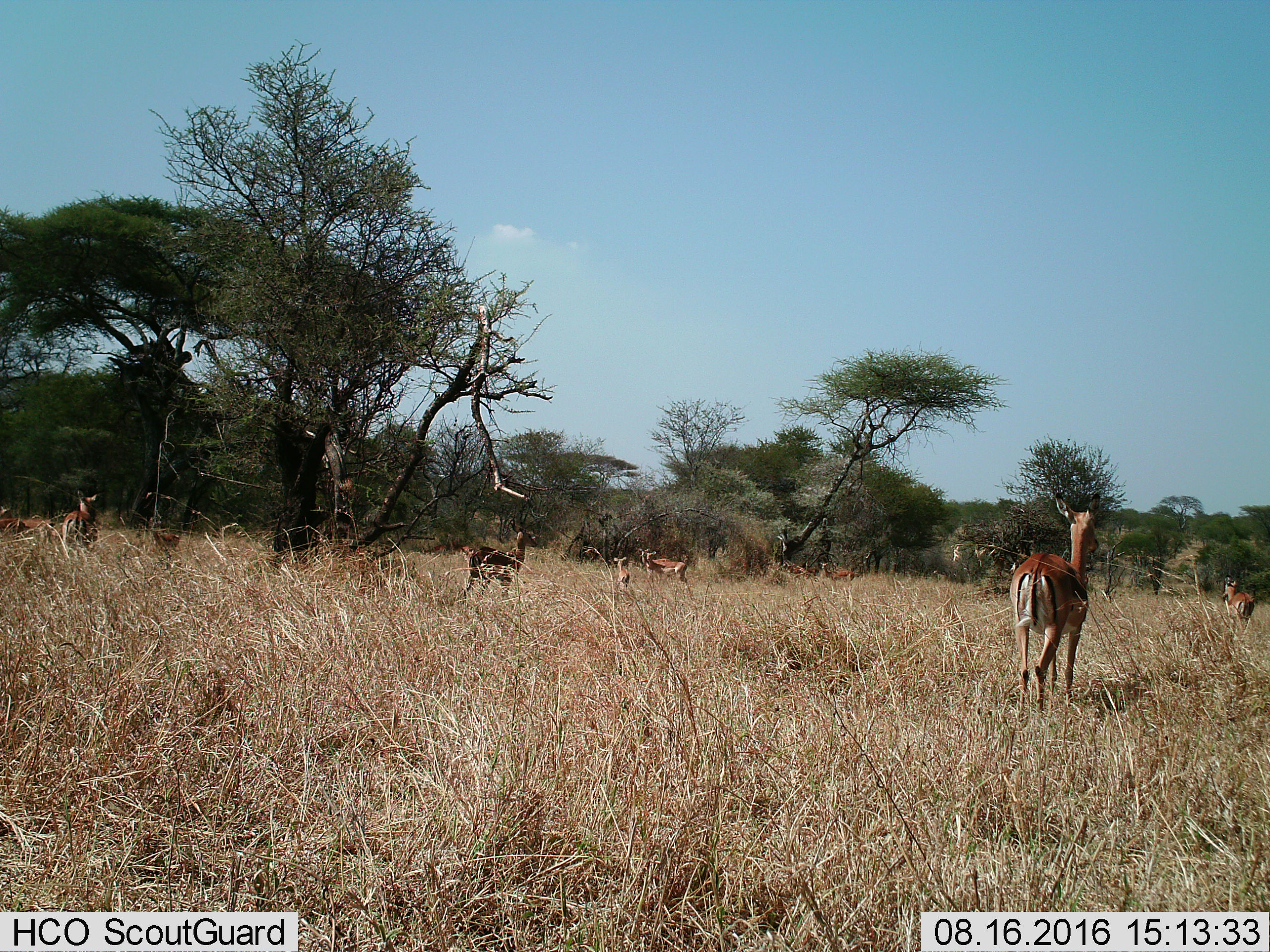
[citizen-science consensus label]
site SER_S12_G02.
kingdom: Animalia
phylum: Chordata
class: Mammalia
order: Artiodactyla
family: Bovidae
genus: Eudorcas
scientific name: Eudorcas thomsonii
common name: thomson's gazelle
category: gazellethomsons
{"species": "gazellethomsons (thomson's gazelle) (Eudorcas thomsonii)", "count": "10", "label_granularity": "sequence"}